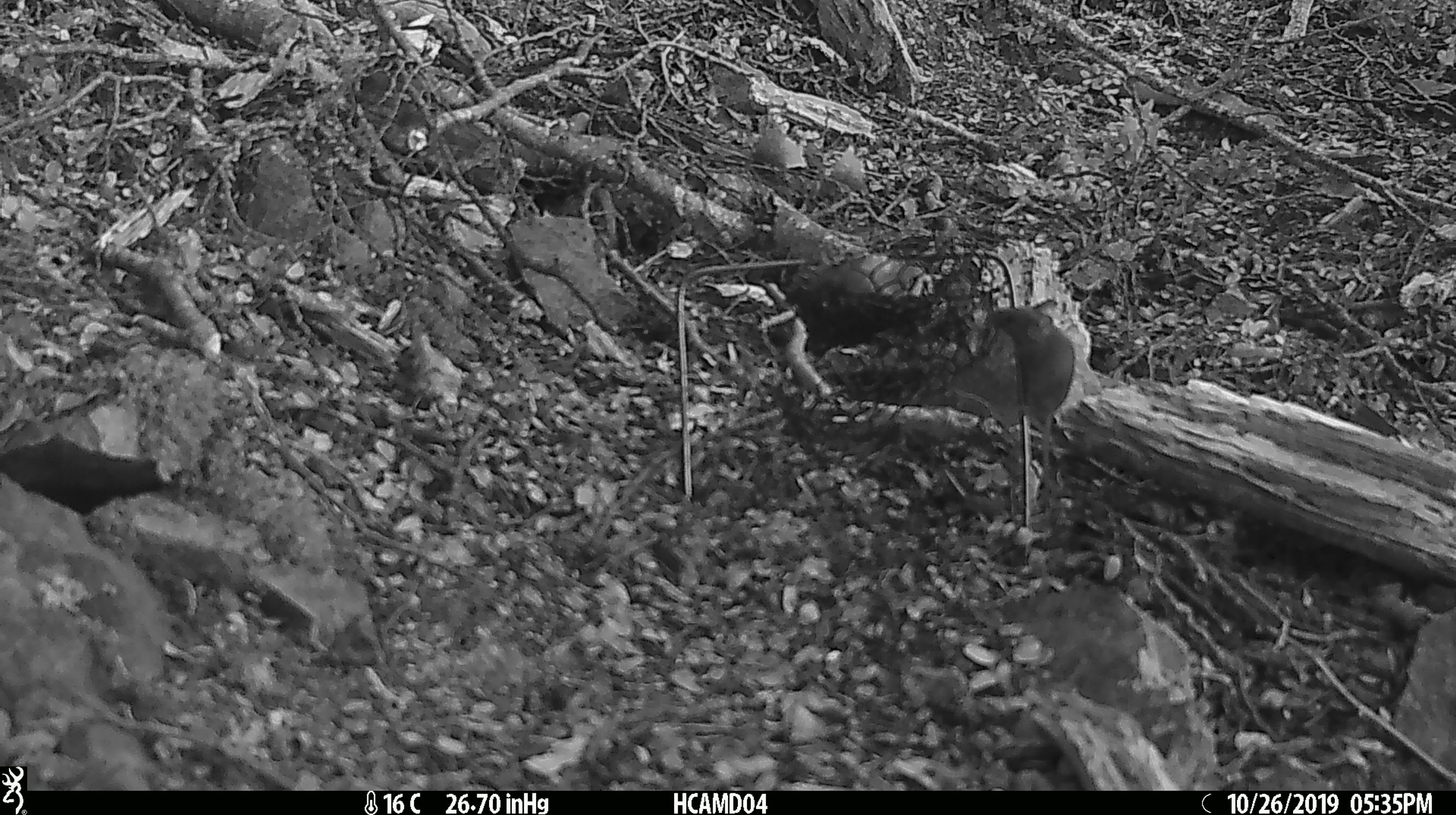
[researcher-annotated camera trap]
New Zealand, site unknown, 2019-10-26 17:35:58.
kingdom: Animalia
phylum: Chordata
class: Mammalia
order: Rodentia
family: Muridae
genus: Mus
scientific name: Mus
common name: mouse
Mouse (Mus).